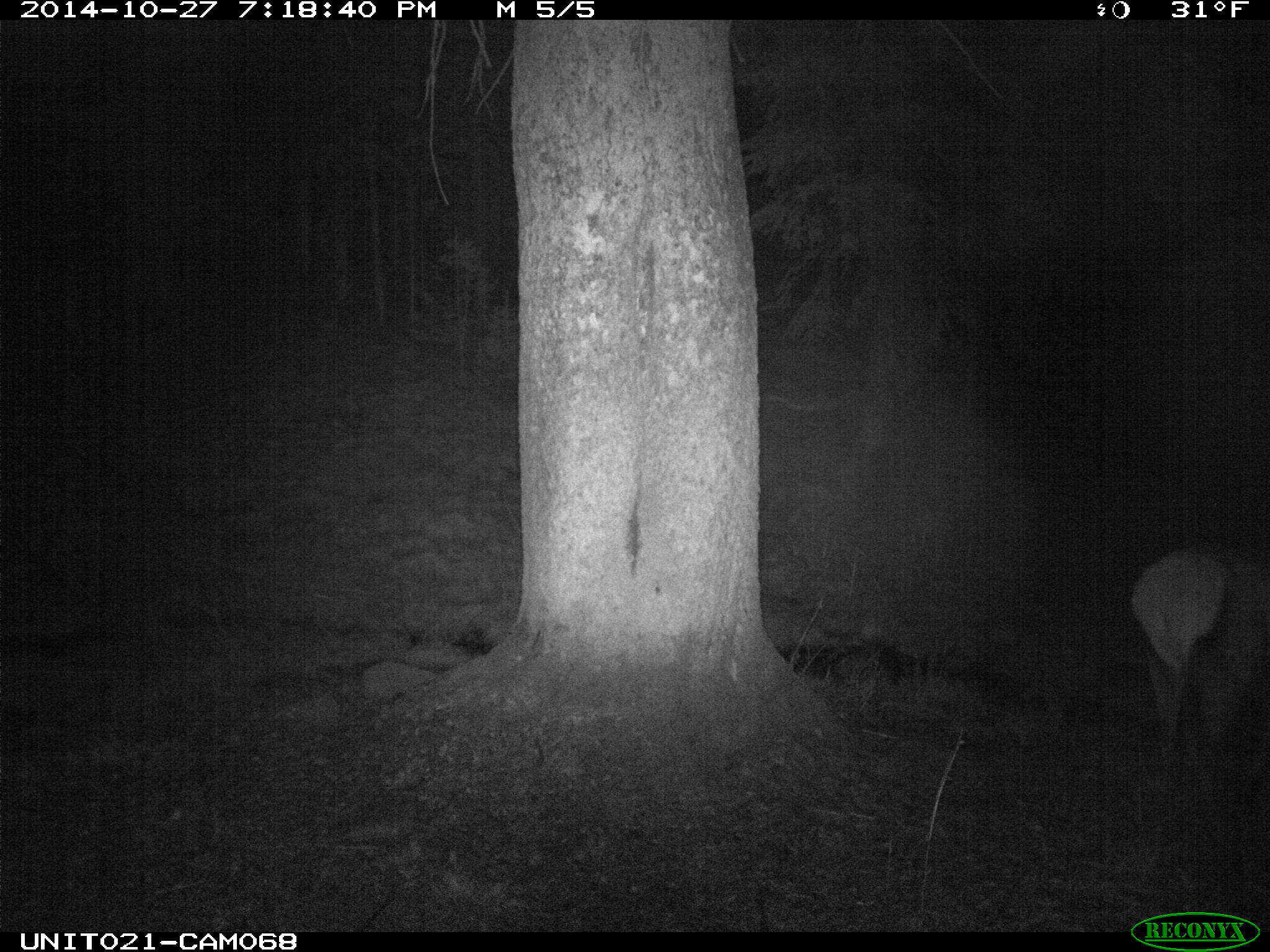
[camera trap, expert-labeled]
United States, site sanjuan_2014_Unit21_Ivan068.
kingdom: Animalia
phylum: Chordata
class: Mammalia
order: Artiodactyla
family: Cervidae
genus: Cervus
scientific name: Cervus elaphus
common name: red deer